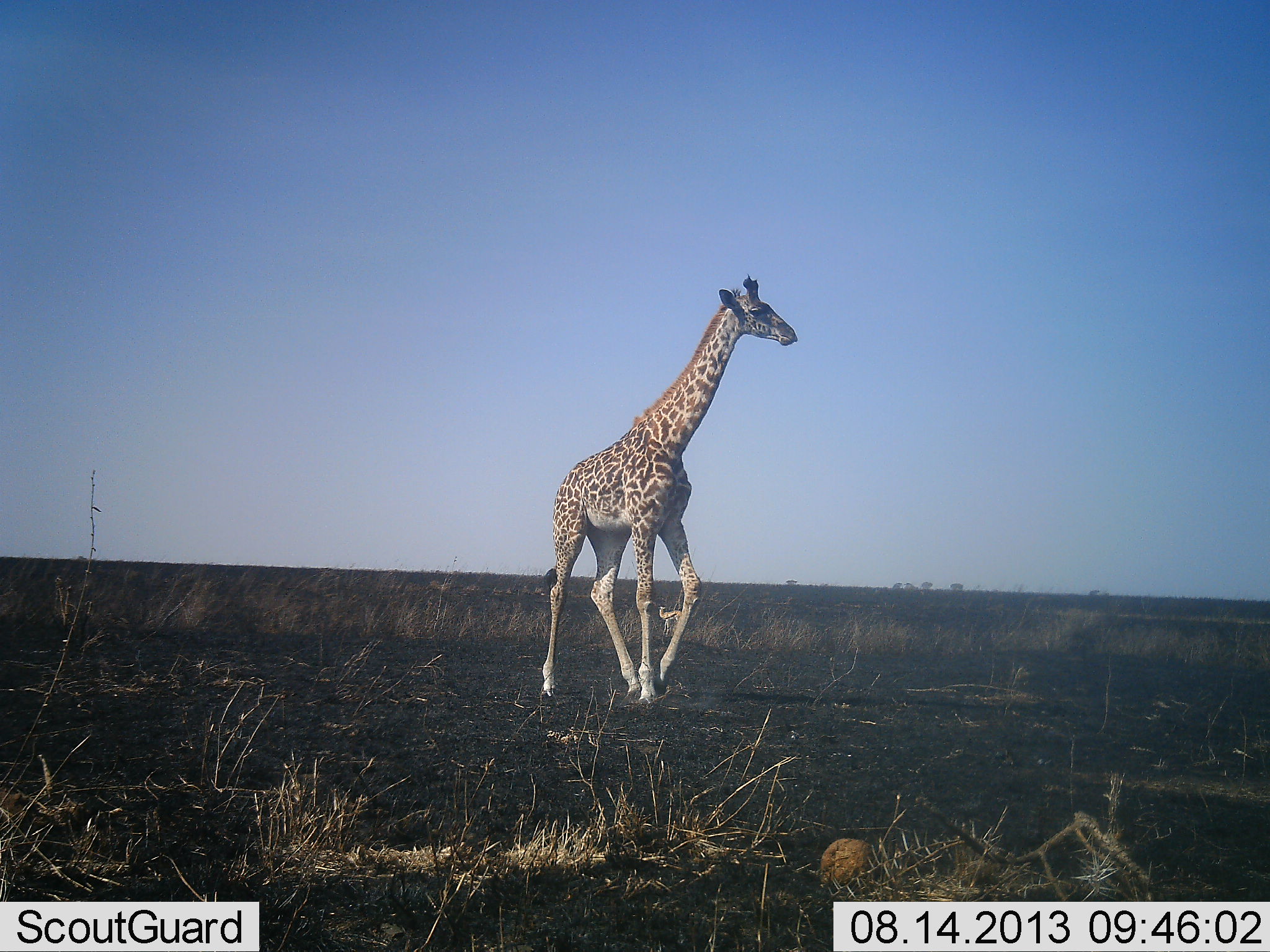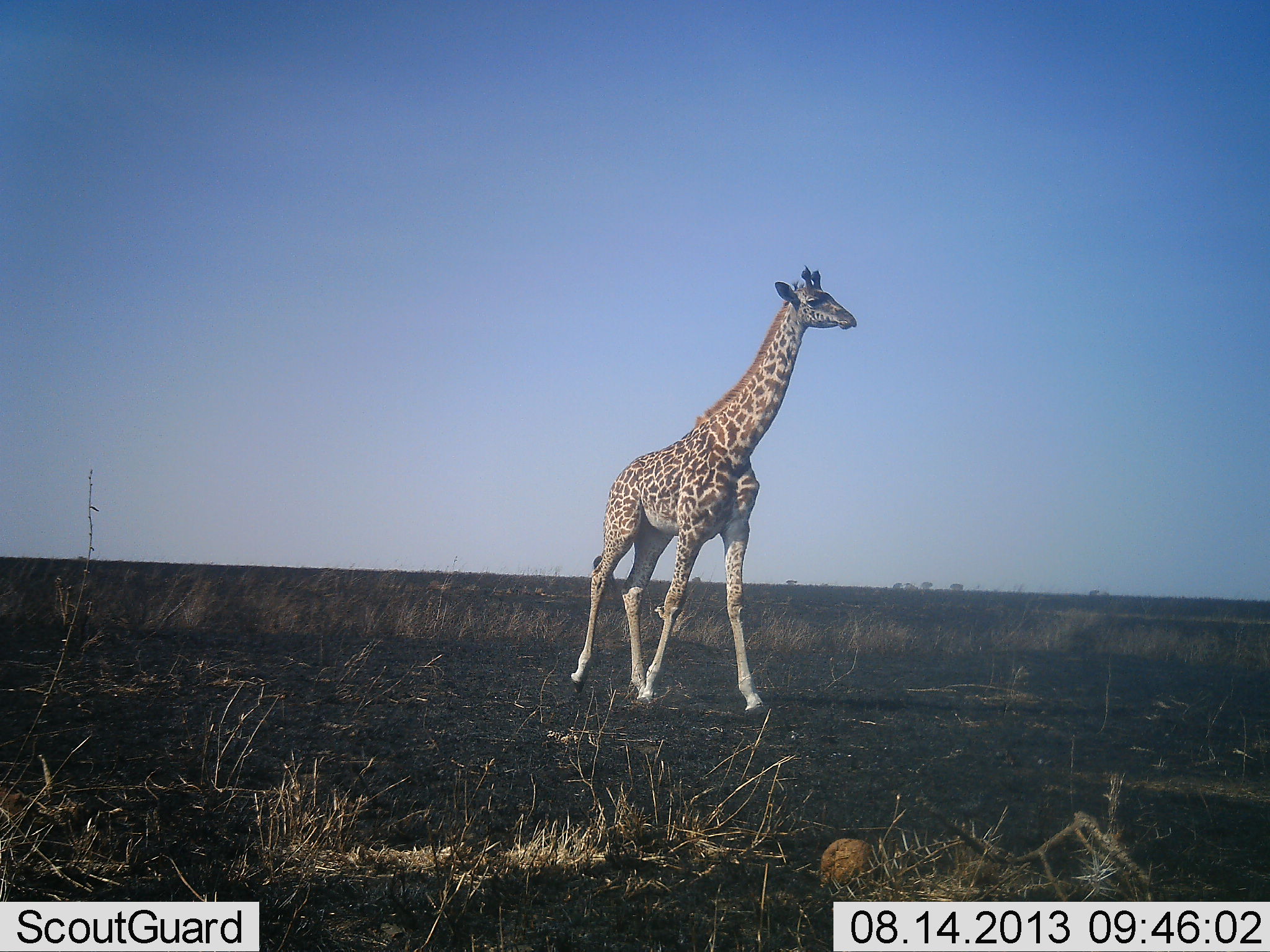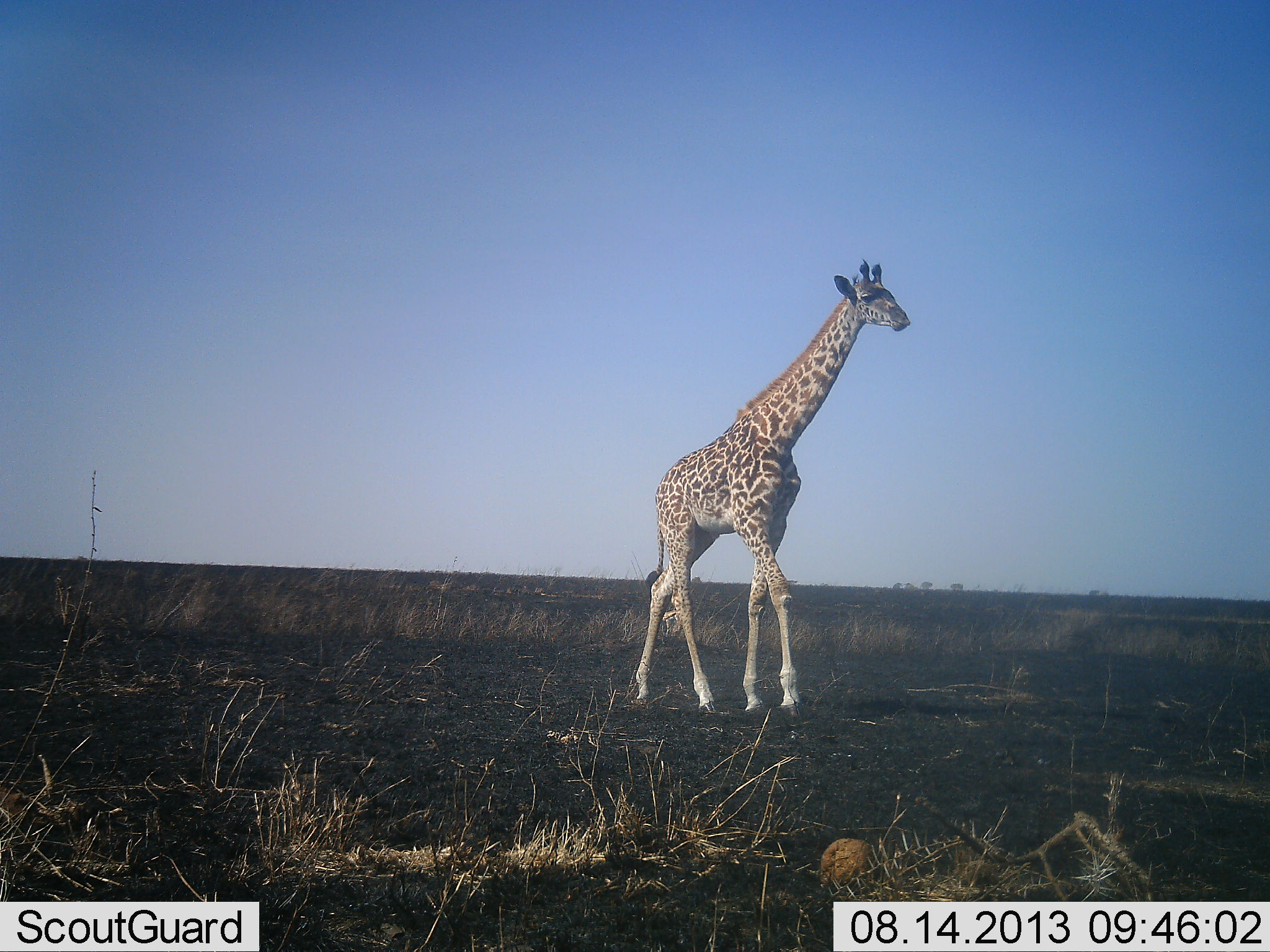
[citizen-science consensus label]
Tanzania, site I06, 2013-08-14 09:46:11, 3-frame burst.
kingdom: Animalia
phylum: Chordata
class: Mammalia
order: Artiodactyla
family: Giraffidae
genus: Giraffa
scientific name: Giraffa camelopardalis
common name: giraffe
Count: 1.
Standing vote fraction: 11%.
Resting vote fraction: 0%.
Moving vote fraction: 94%.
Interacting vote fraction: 0%.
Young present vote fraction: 3%.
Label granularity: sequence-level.